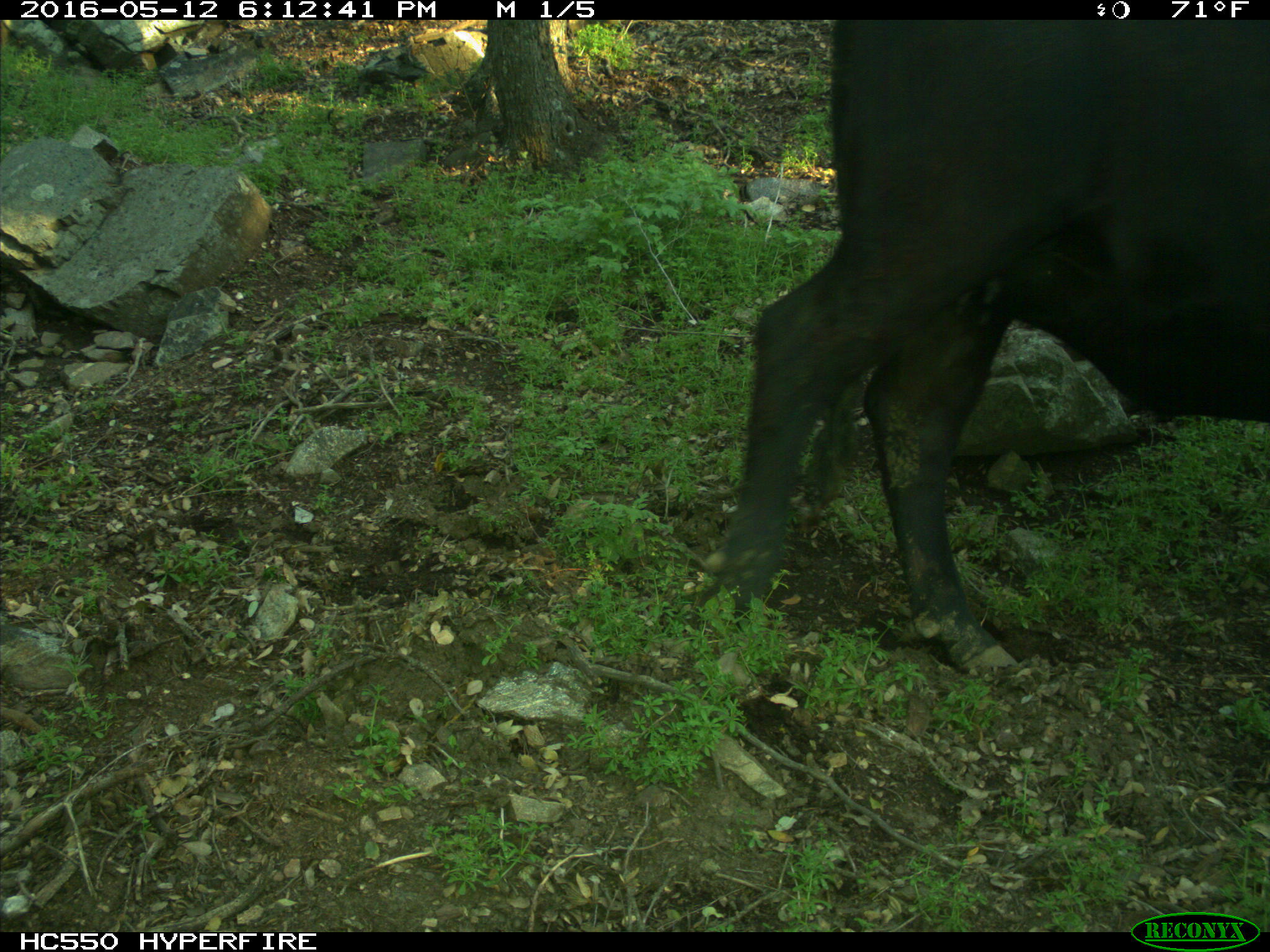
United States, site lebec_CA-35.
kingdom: Animalia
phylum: Chordata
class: Mammalia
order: Artiodactyla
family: Bovidae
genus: Bos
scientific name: Bos taurus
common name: domestic cow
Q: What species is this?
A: Bos taurus (domestic cow).